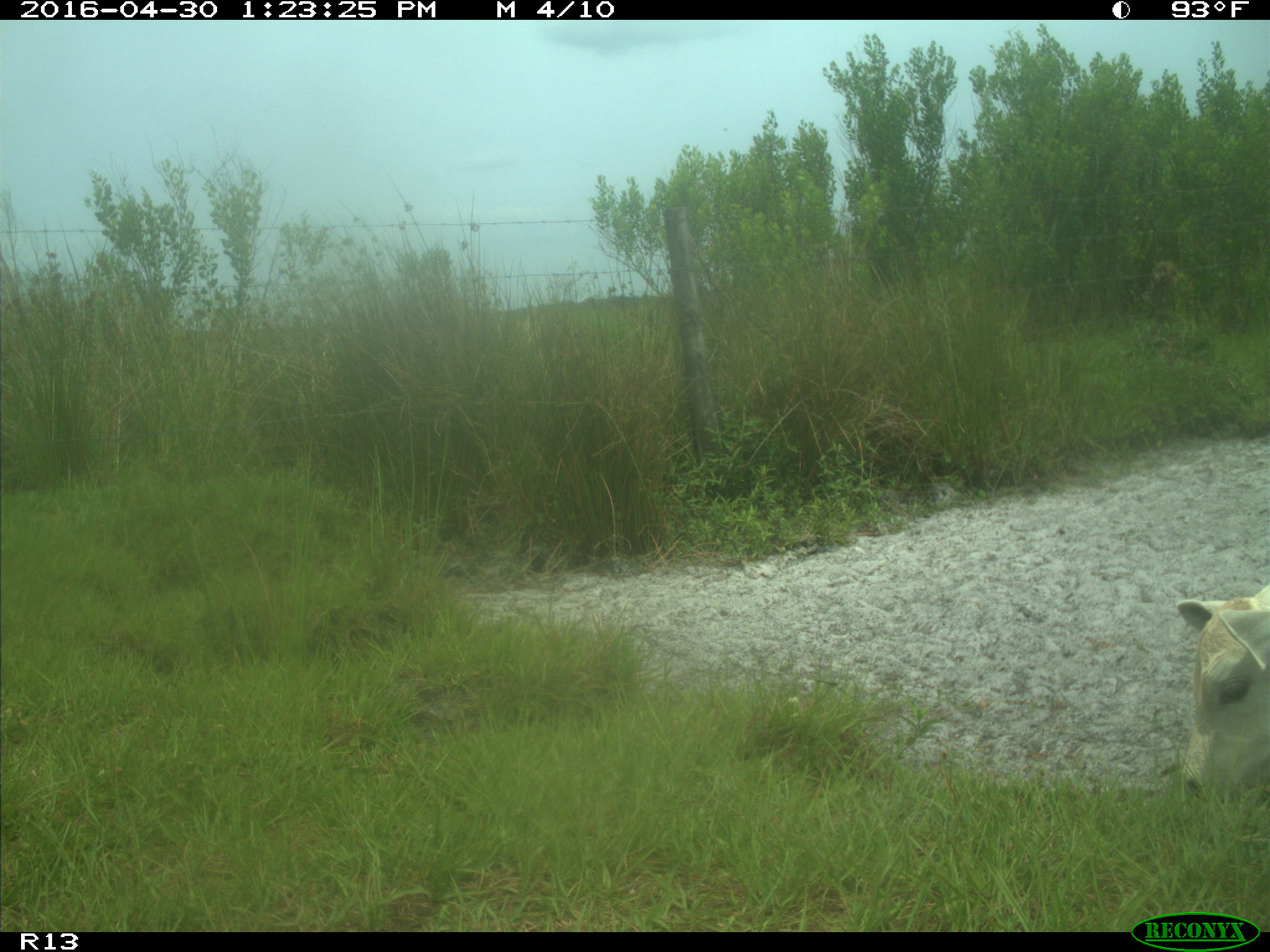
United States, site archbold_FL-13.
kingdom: Animalia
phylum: Chordata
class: Mammalia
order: Artiodactyla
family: Bovidae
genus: Bos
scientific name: Bos taurus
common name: domestic cow